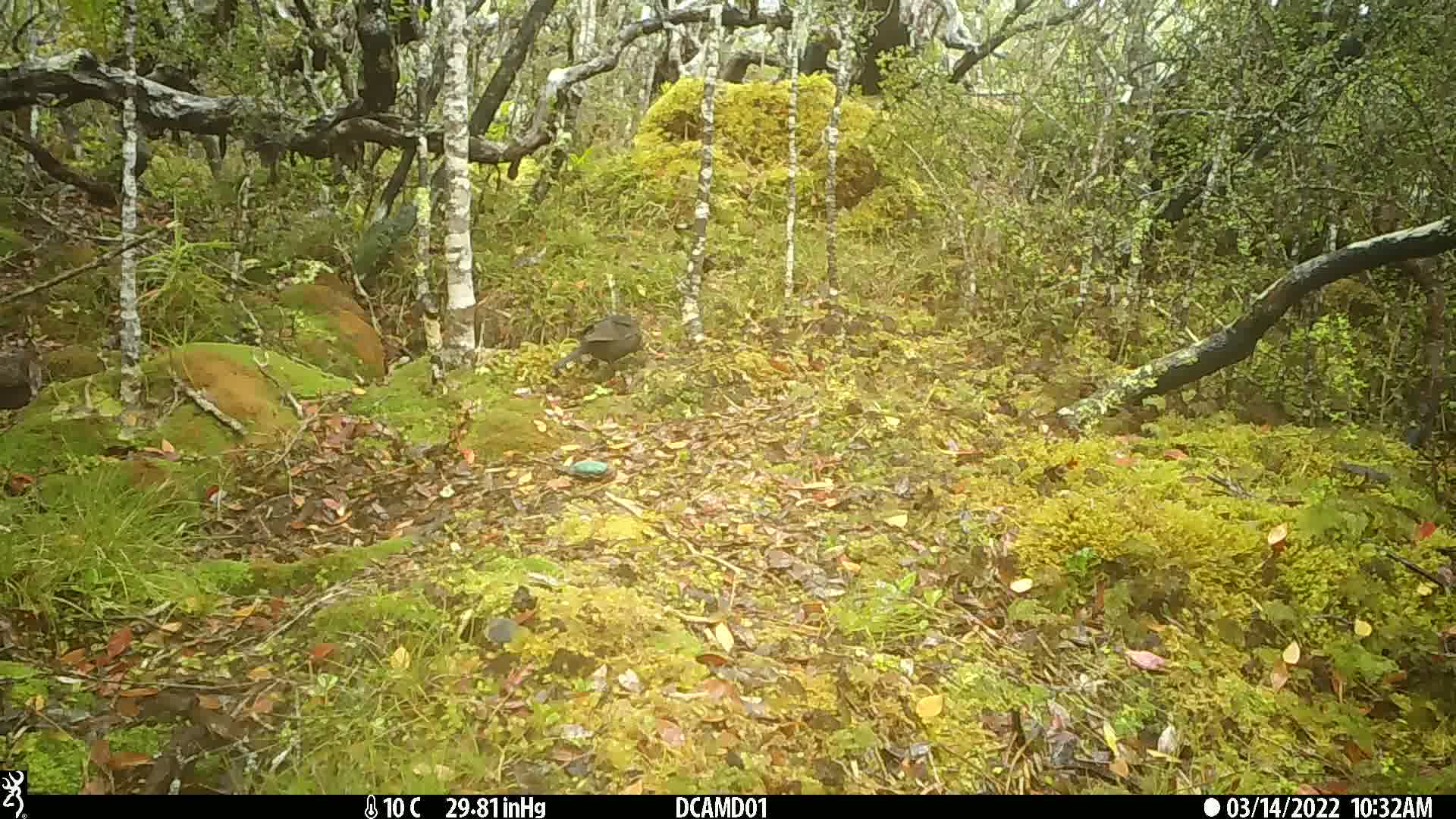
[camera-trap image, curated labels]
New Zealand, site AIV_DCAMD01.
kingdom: Animalia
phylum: Chordata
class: Aves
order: Passeriformes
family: Turdidae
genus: Turdus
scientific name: Turdus merula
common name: eurasian blackbird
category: blackbird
Blackbird (eurasian blackbird) (Turdus merula).